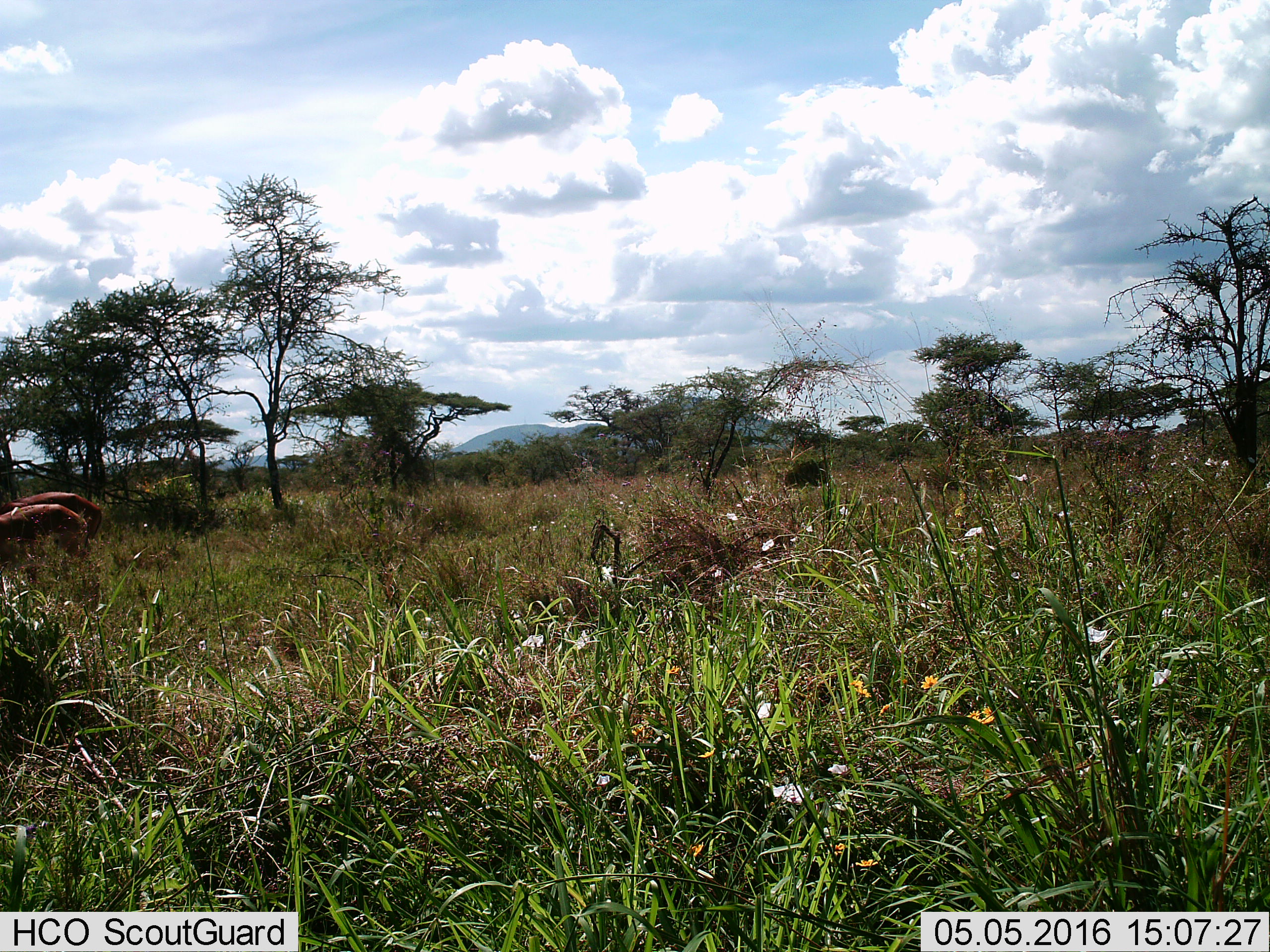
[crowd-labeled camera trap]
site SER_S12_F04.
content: unidentified animal